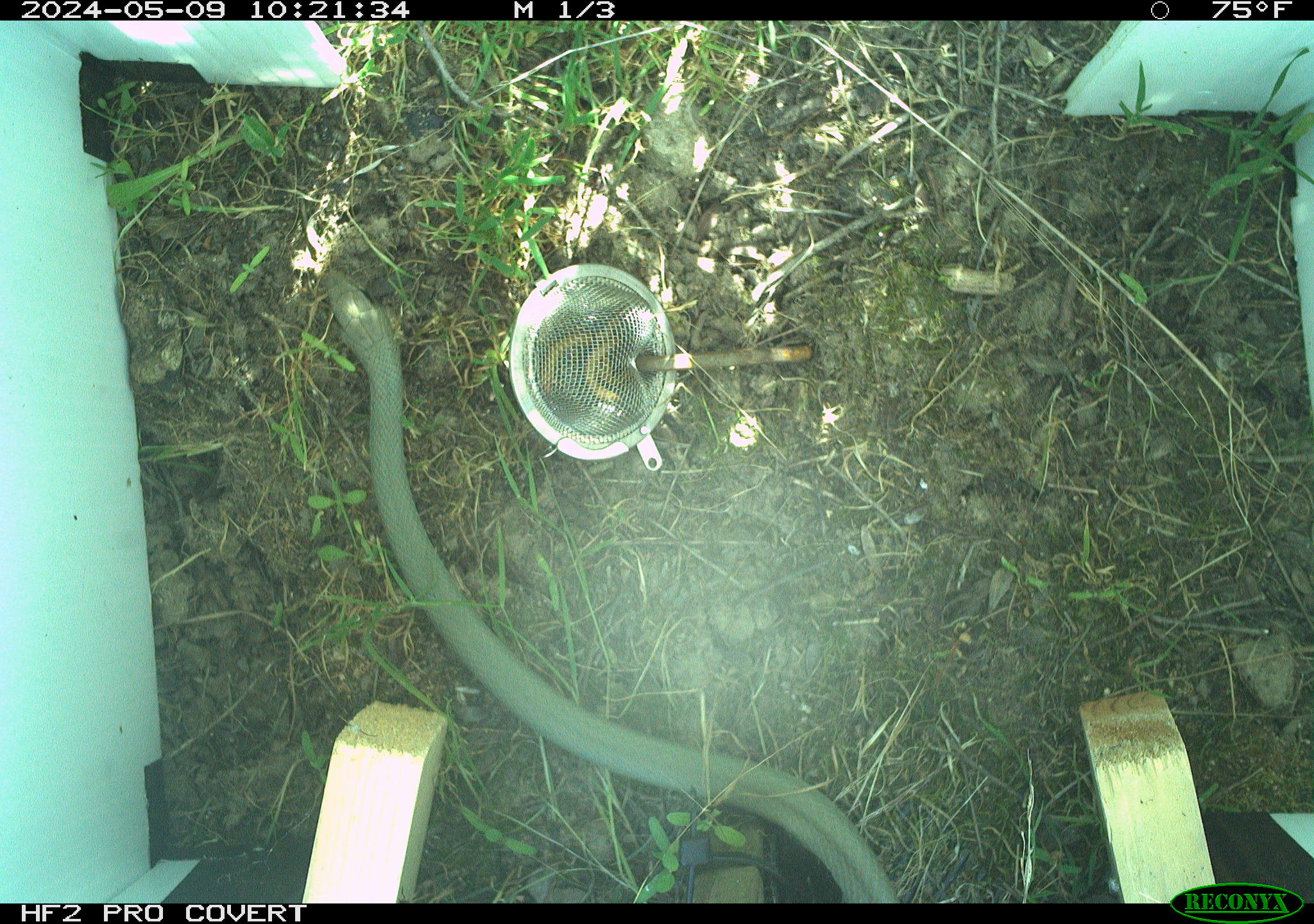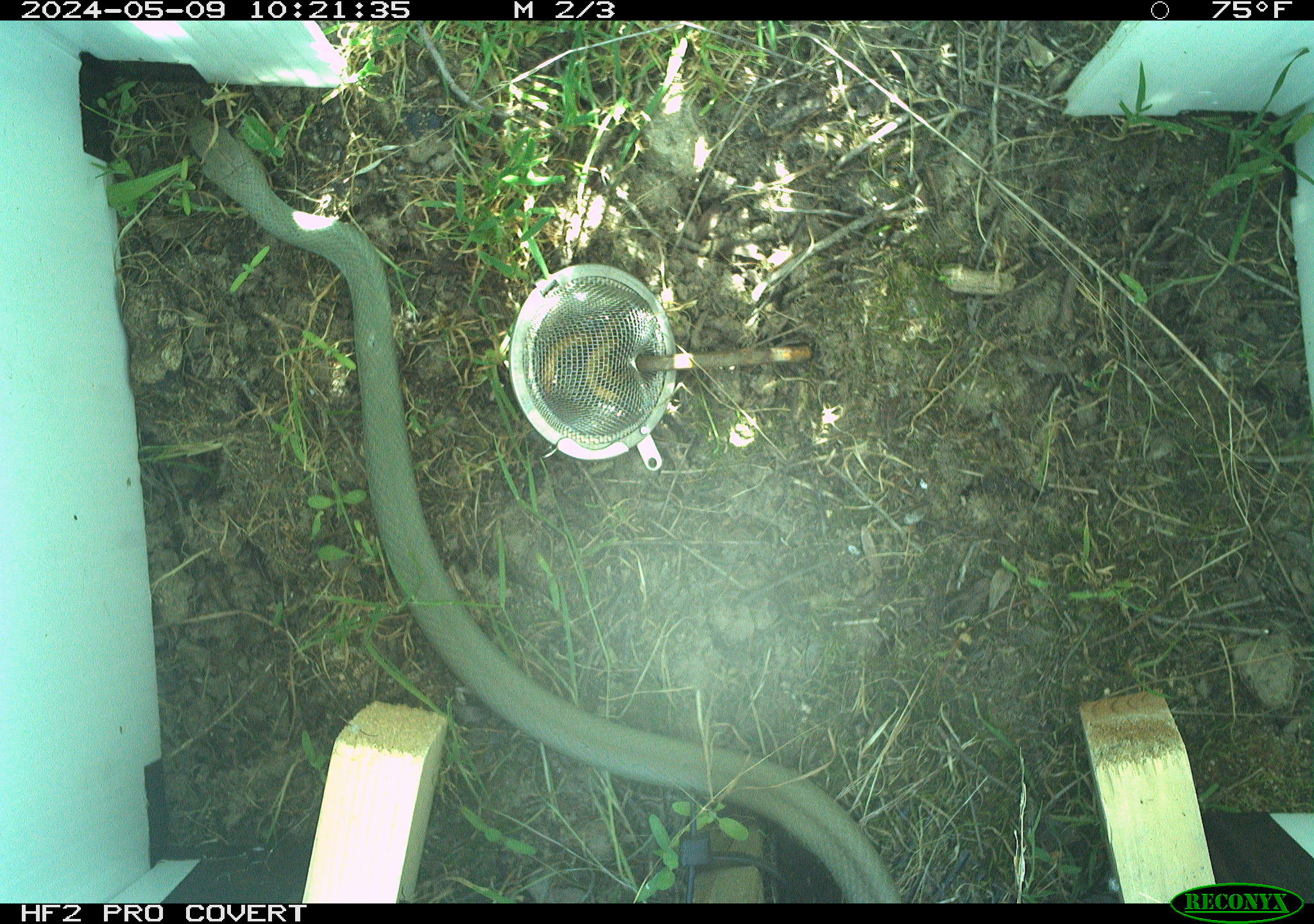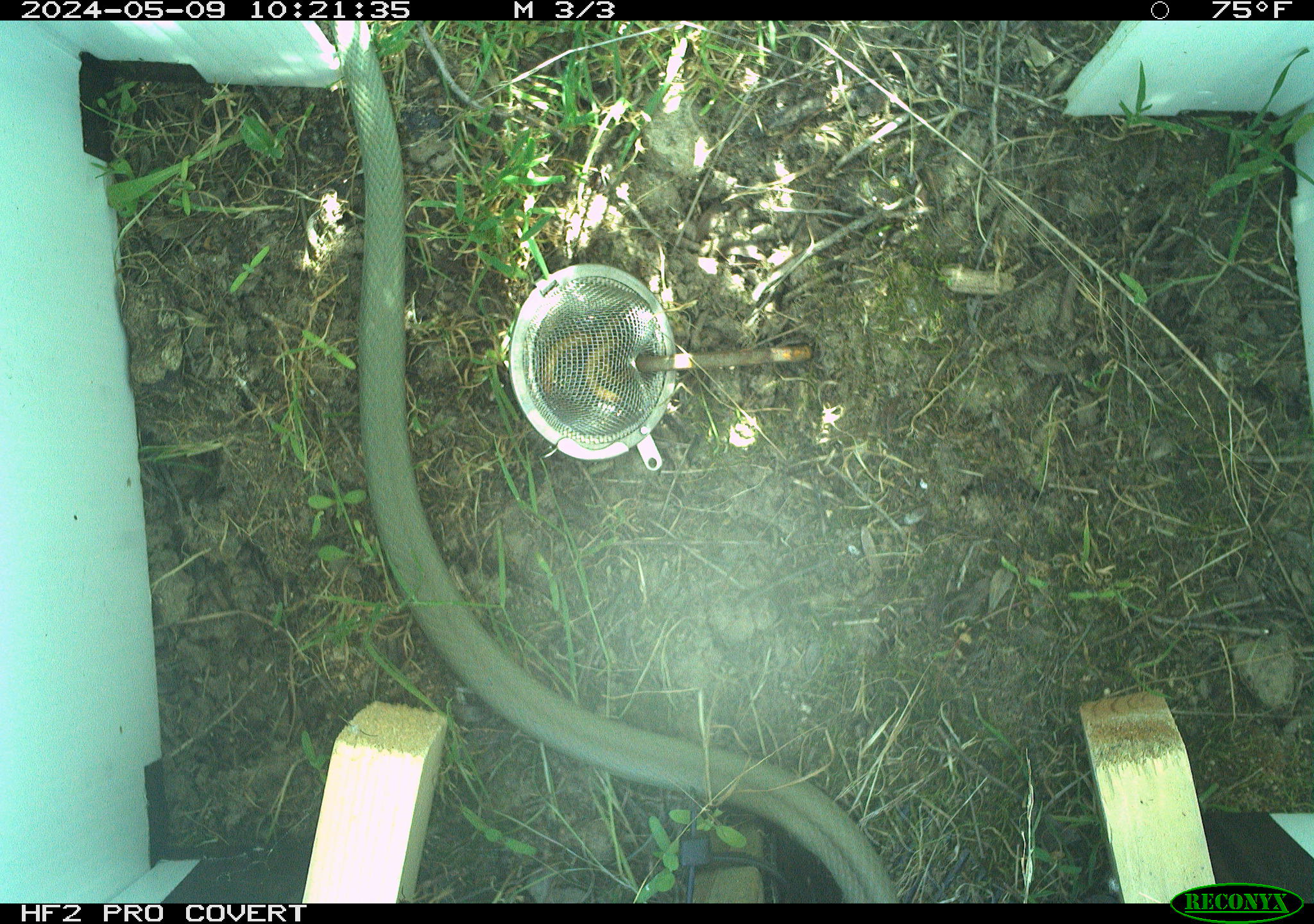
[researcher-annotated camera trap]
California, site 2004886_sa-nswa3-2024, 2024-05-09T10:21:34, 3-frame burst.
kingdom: Animalia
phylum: Chordata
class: Reptilia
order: Squamata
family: Colubridae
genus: Coluber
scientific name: Coluber constrictor mormon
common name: western yellow-bellied racer